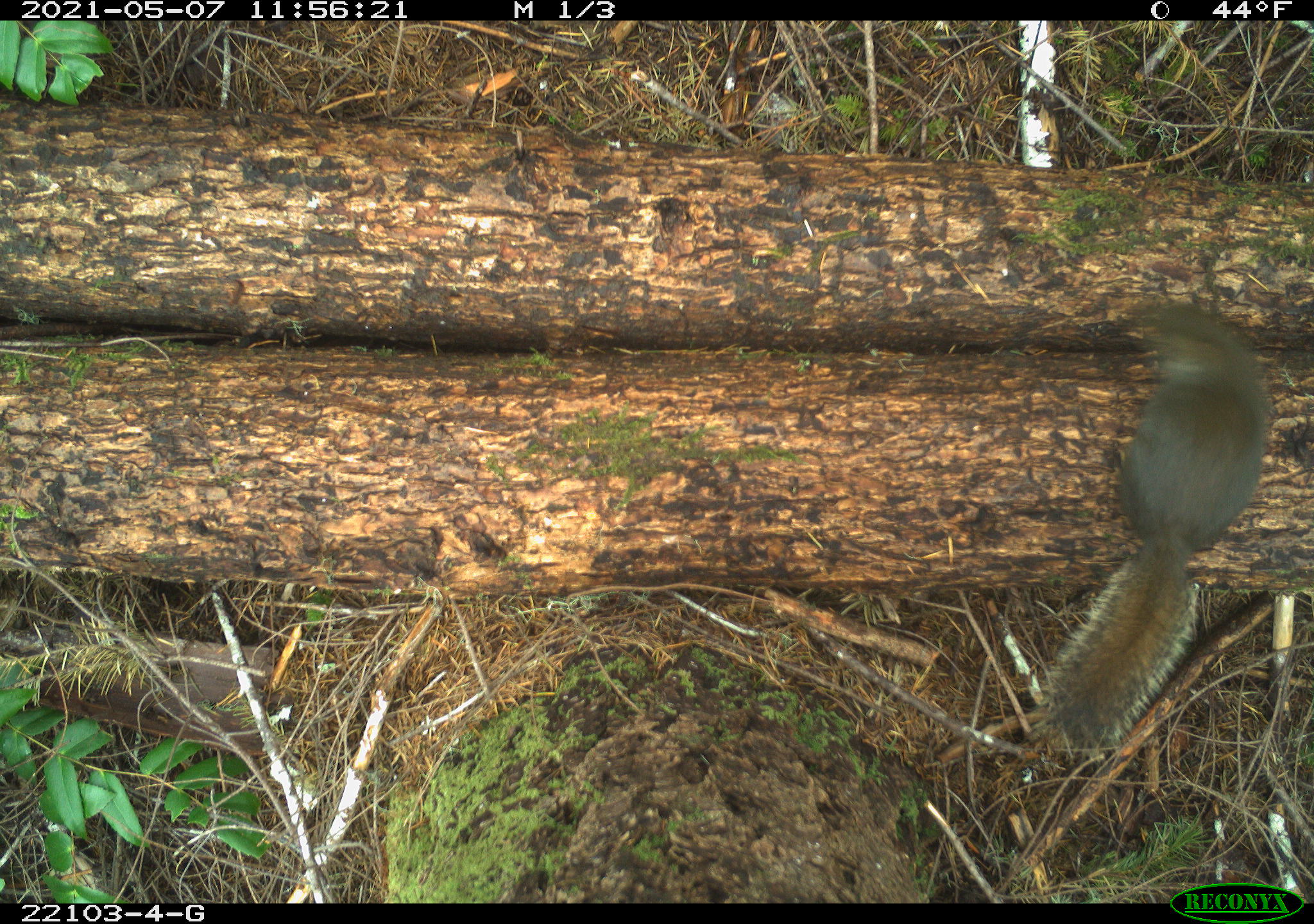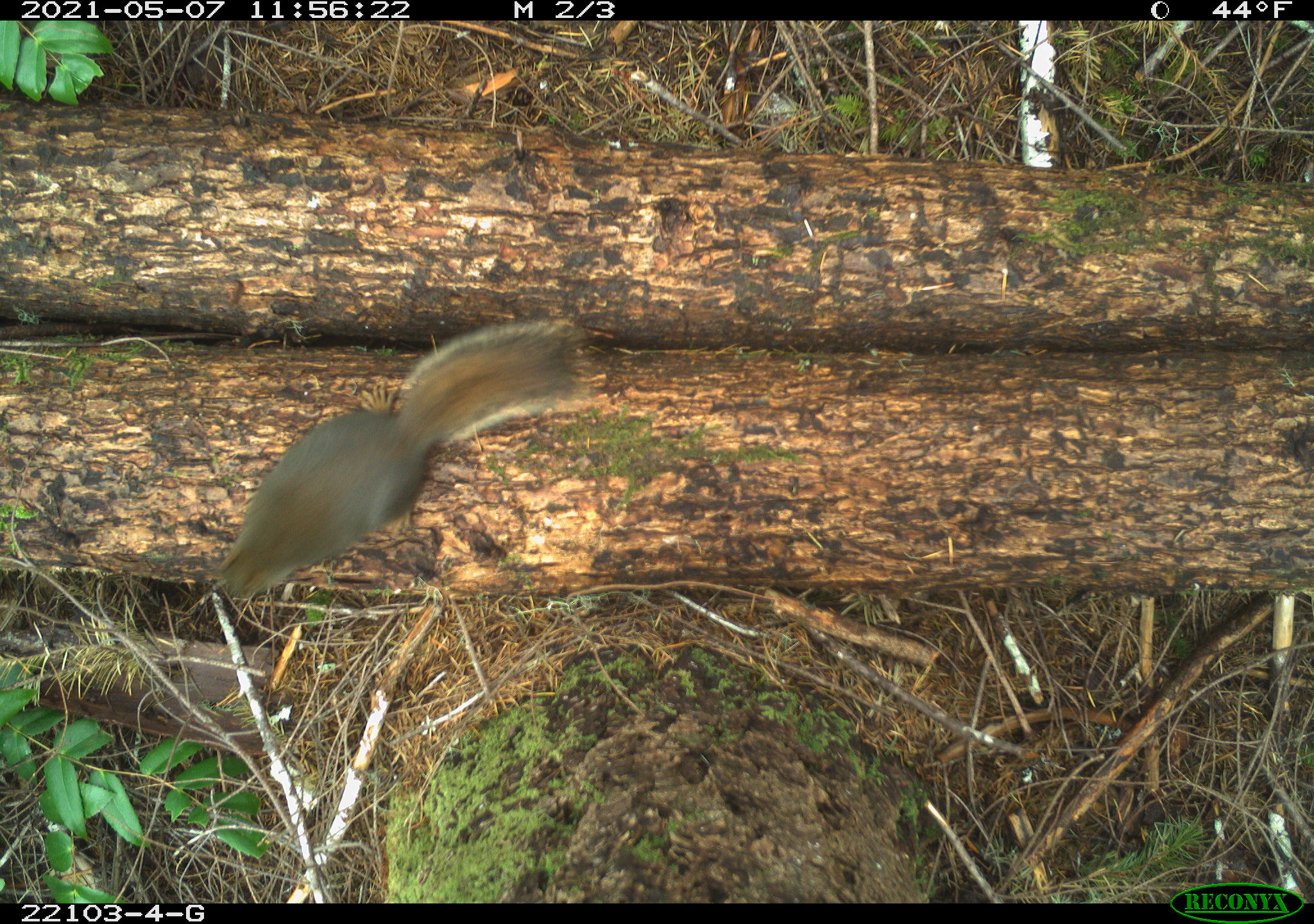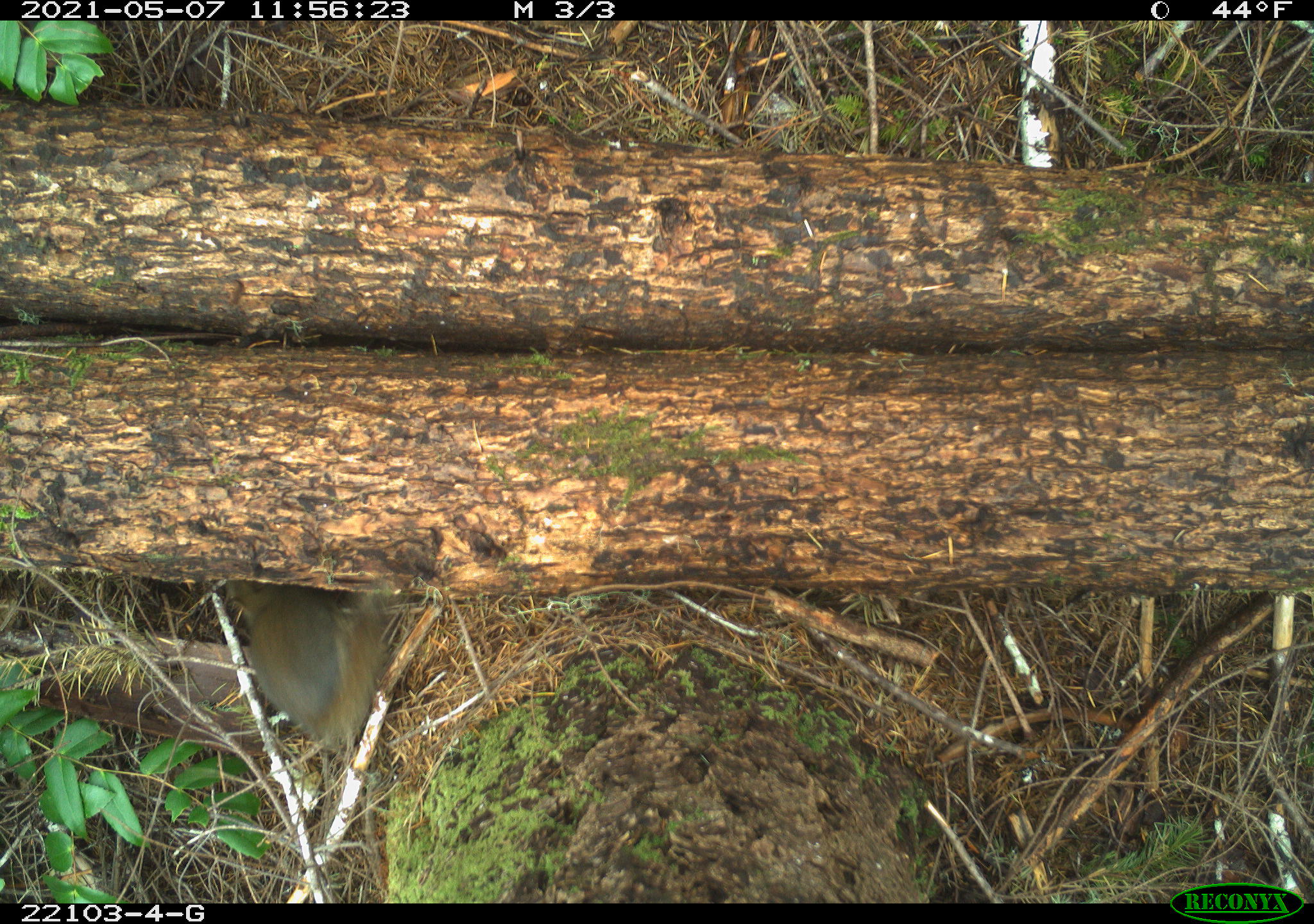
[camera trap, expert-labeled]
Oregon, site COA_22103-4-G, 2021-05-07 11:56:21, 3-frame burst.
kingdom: Animalia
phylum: Chordata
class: Mammalia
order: Rodentia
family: Sciuridae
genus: Tamiasciurus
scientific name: Tamiasciurus douglasii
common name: douglas squirrel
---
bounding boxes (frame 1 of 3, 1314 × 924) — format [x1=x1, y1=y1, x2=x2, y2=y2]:
douglas squirrel: [x1=1010, y1=283, x2=1297, y2=773]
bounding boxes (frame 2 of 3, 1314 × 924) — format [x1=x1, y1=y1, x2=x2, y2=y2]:
douglas squirrel: [x1=188, y1=279, x2=620, y2=635]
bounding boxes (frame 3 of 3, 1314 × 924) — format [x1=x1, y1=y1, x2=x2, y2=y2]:
douglas squirrel: [x1=209, y1=566, x2=425, y2=760]